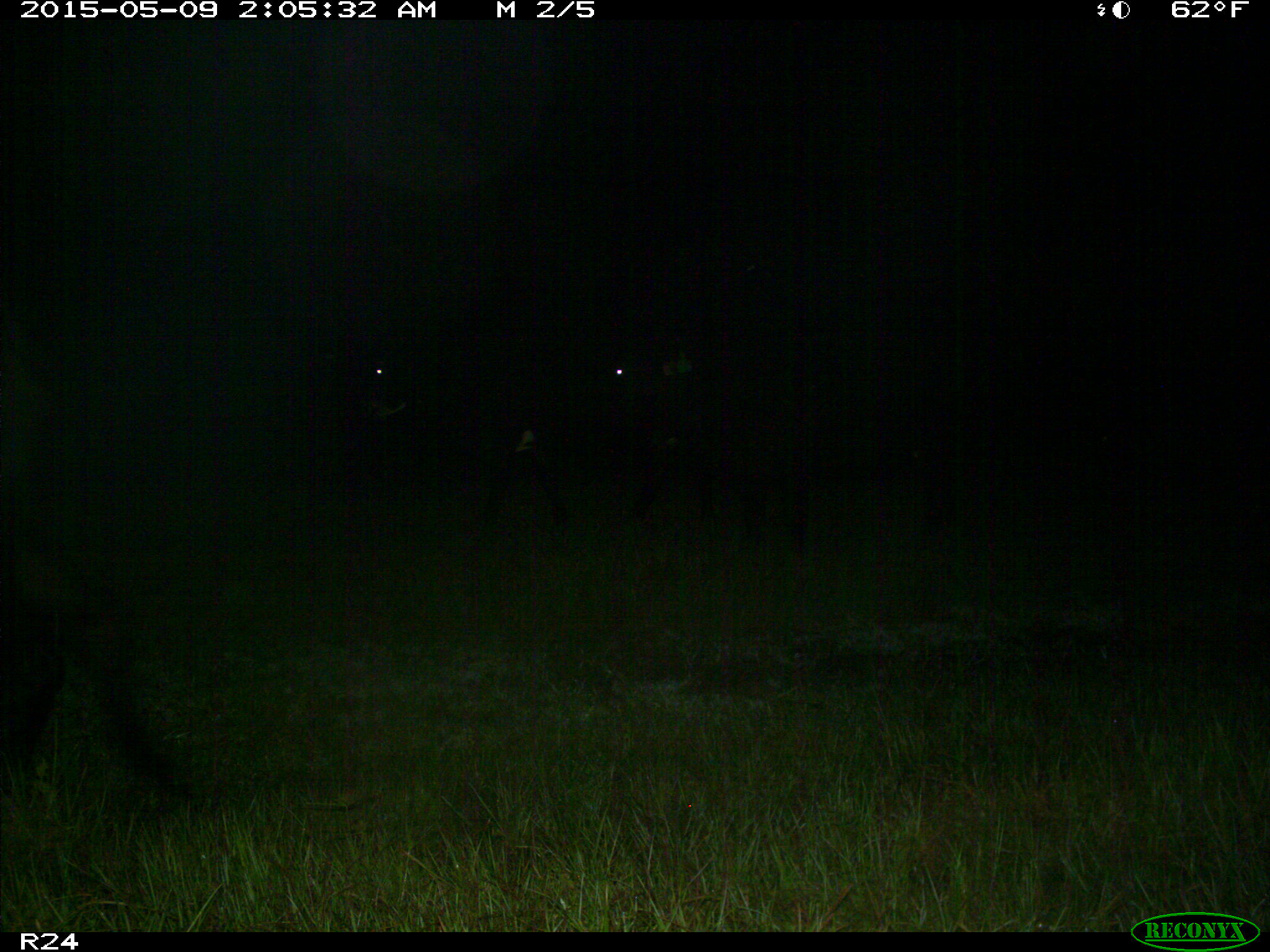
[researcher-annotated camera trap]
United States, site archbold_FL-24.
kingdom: Animalia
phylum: Chordata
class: Mammalia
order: Artiodactyla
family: Bovidae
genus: Bos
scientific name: Bos taurus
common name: domestic cow